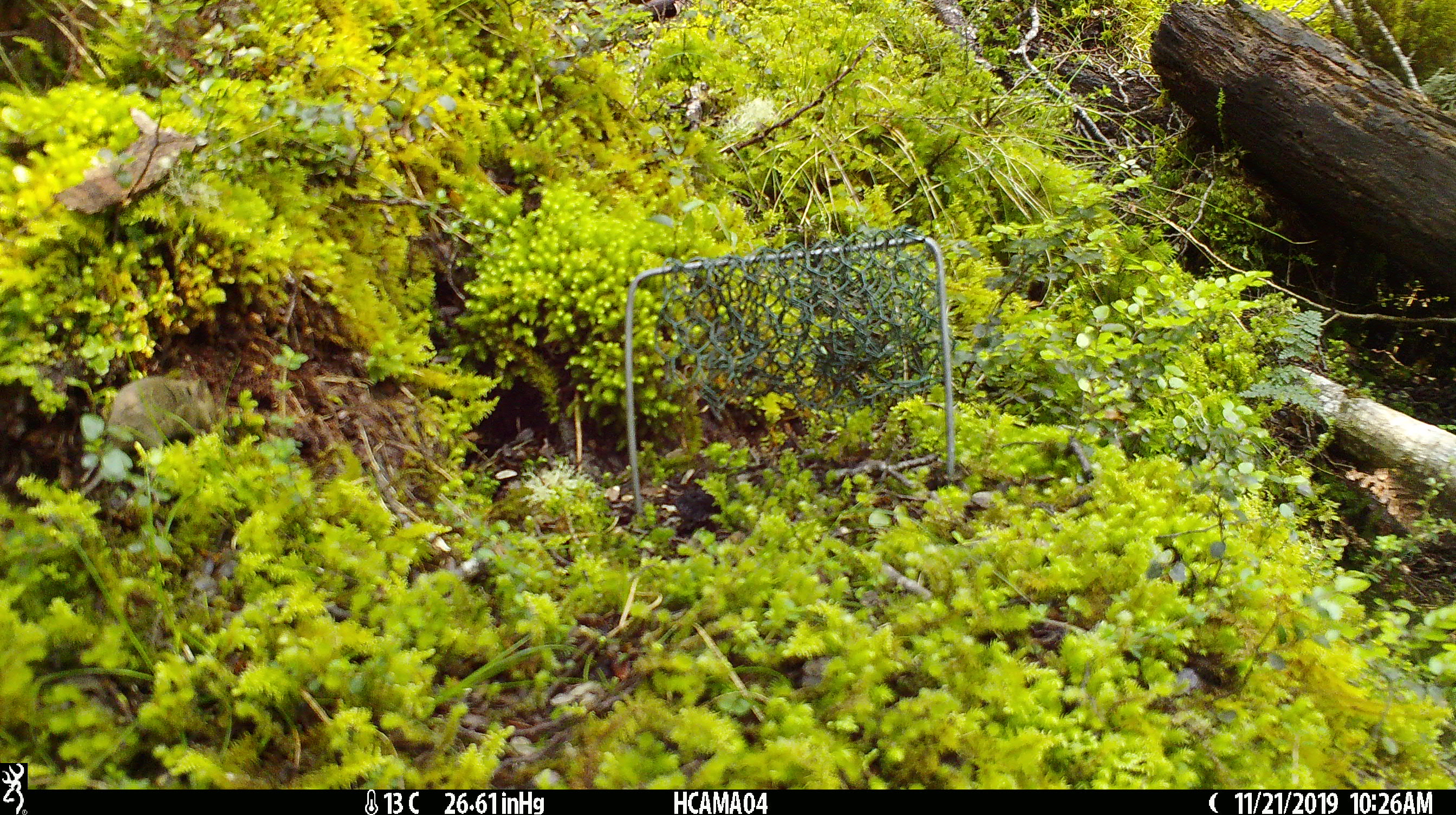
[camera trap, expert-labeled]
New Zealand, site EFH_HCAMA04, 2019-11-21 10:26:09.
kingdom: Animalia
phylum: Chordata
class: Mammalia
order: Rodentia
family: Muridae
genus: Mus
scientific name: Mus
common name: mouse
Mouse (Mus).